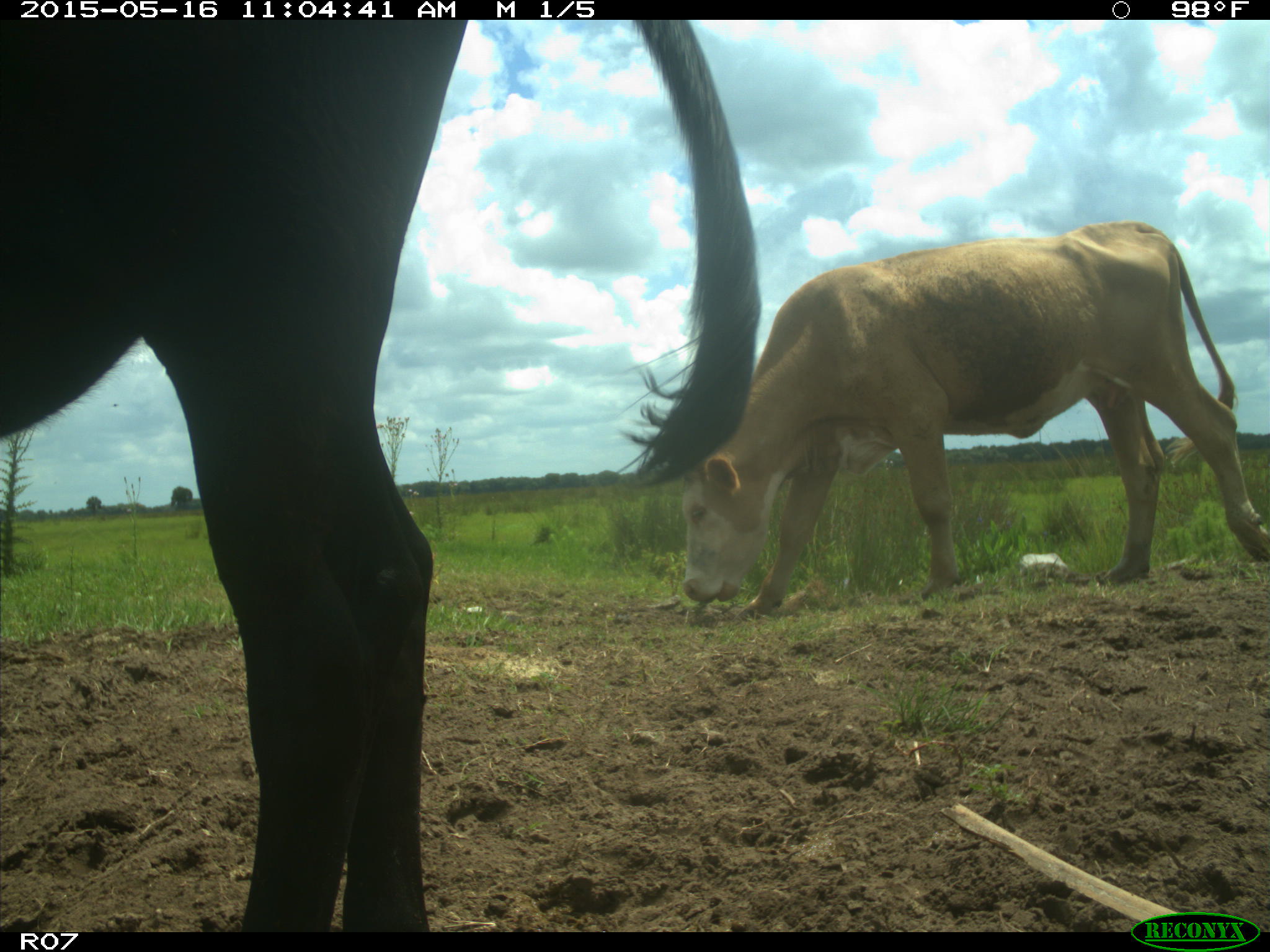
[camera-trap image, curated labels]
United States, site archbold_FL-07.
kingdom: Animalia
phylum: Chordata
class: Mammalia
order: Artiodactyla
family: Bovidae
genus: Bos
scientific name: Bos taurus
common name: domestic cow